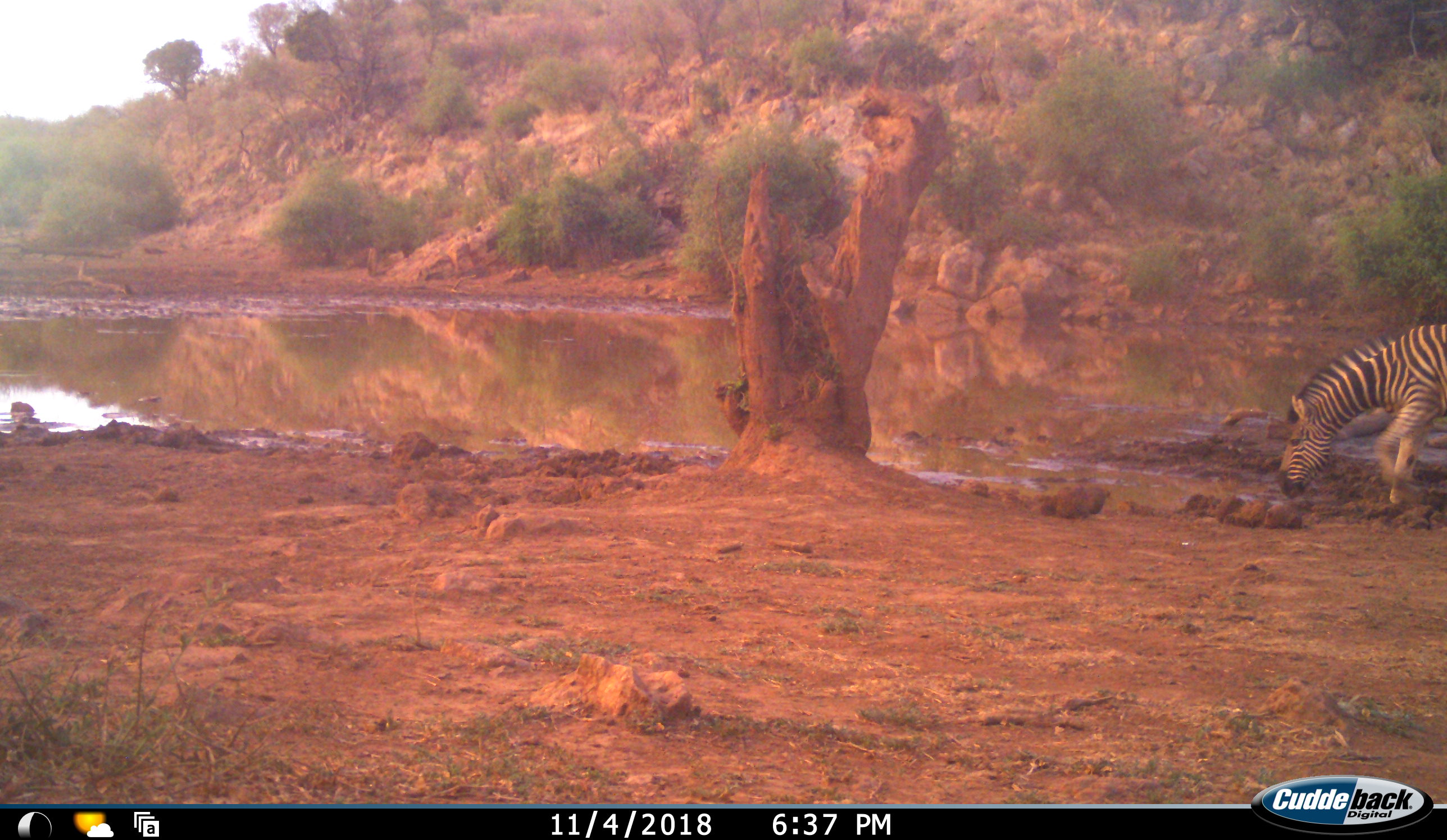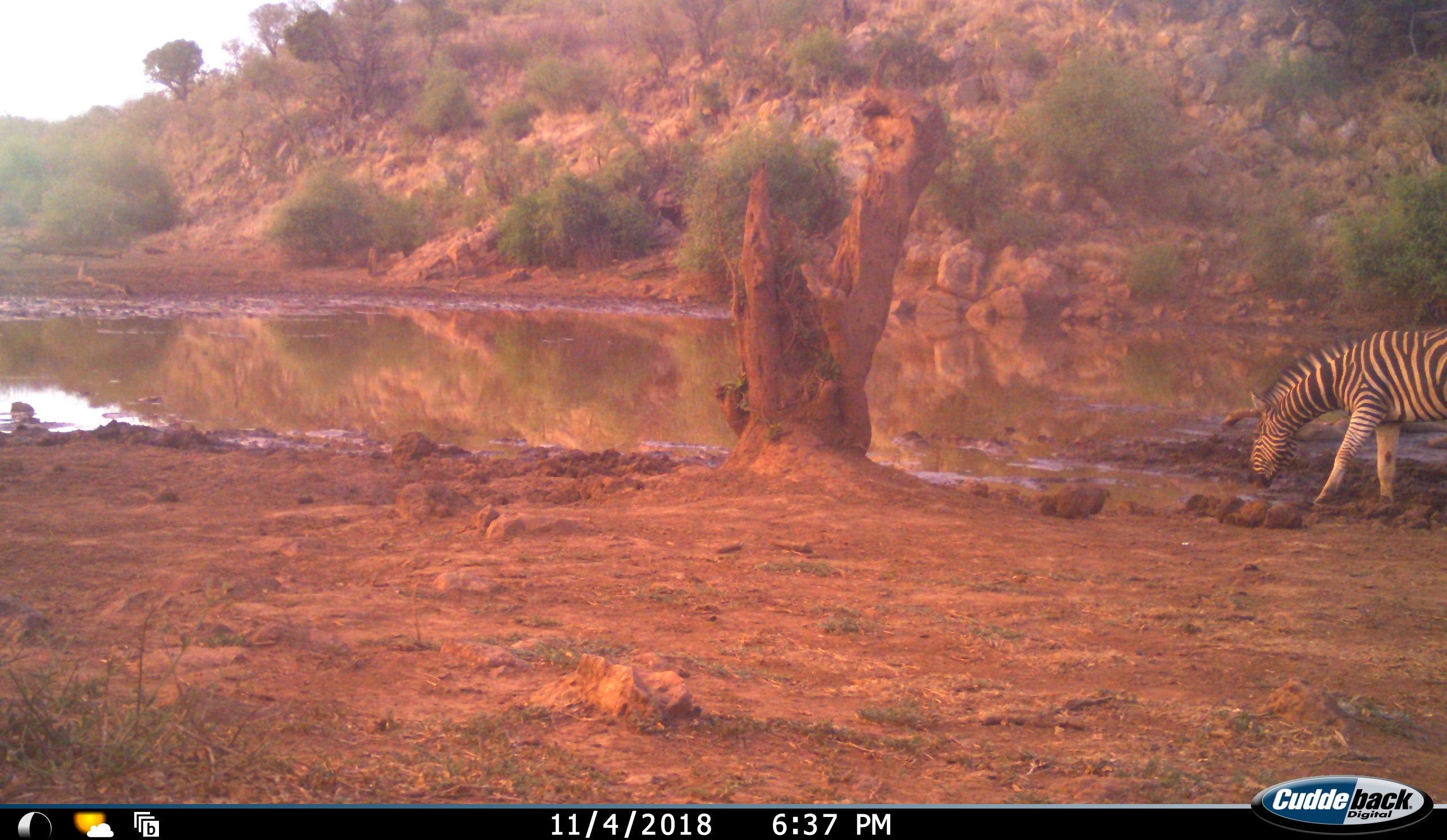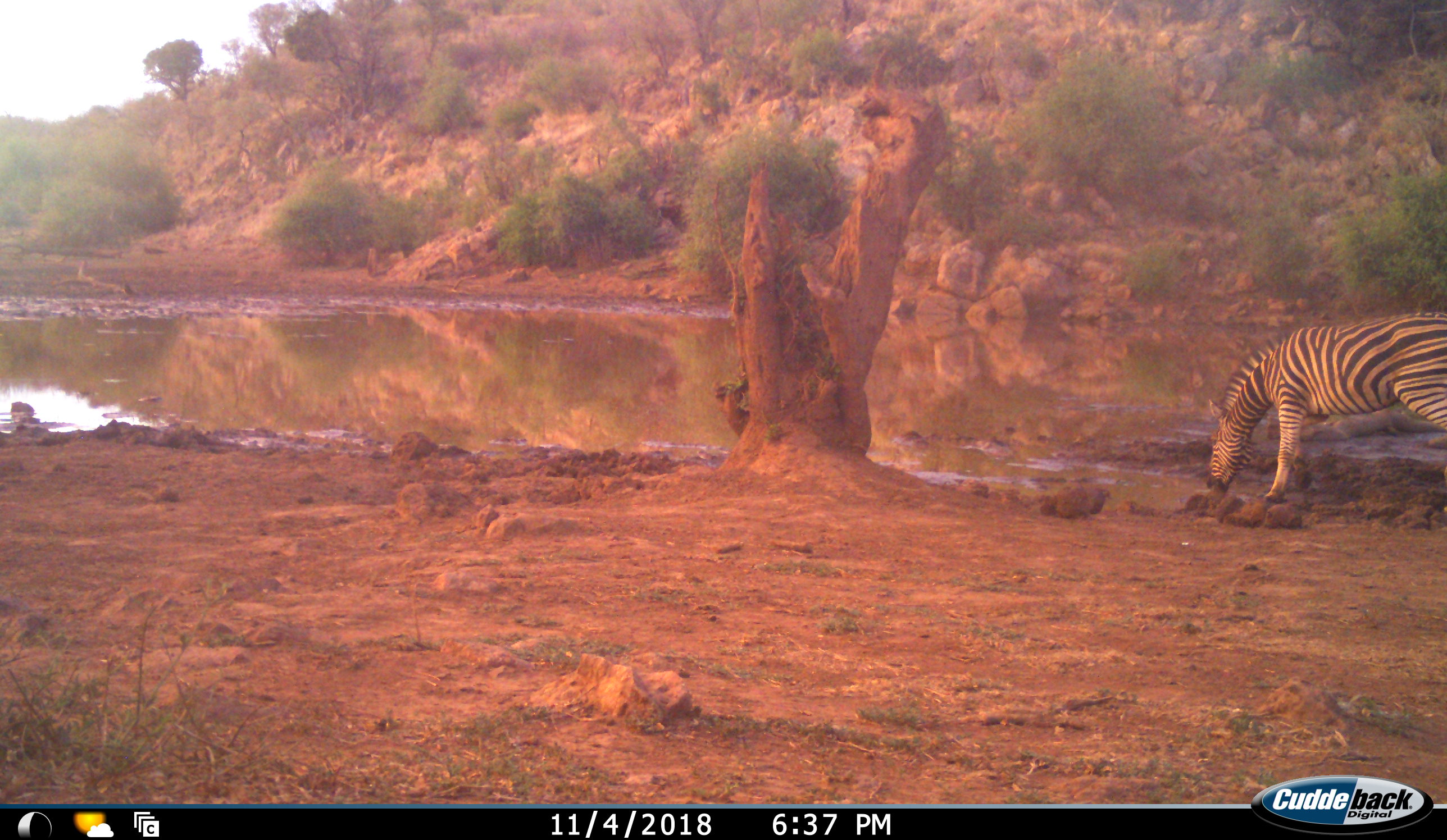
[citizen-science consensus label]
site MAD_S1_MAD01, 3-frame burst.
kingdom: Animalia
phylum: Chordata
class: Mammalia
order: Perissodactyla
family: Equidae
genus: Equus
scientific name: Equus quagga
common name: plains zebra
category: zebraplains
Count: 1.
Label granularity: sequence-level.